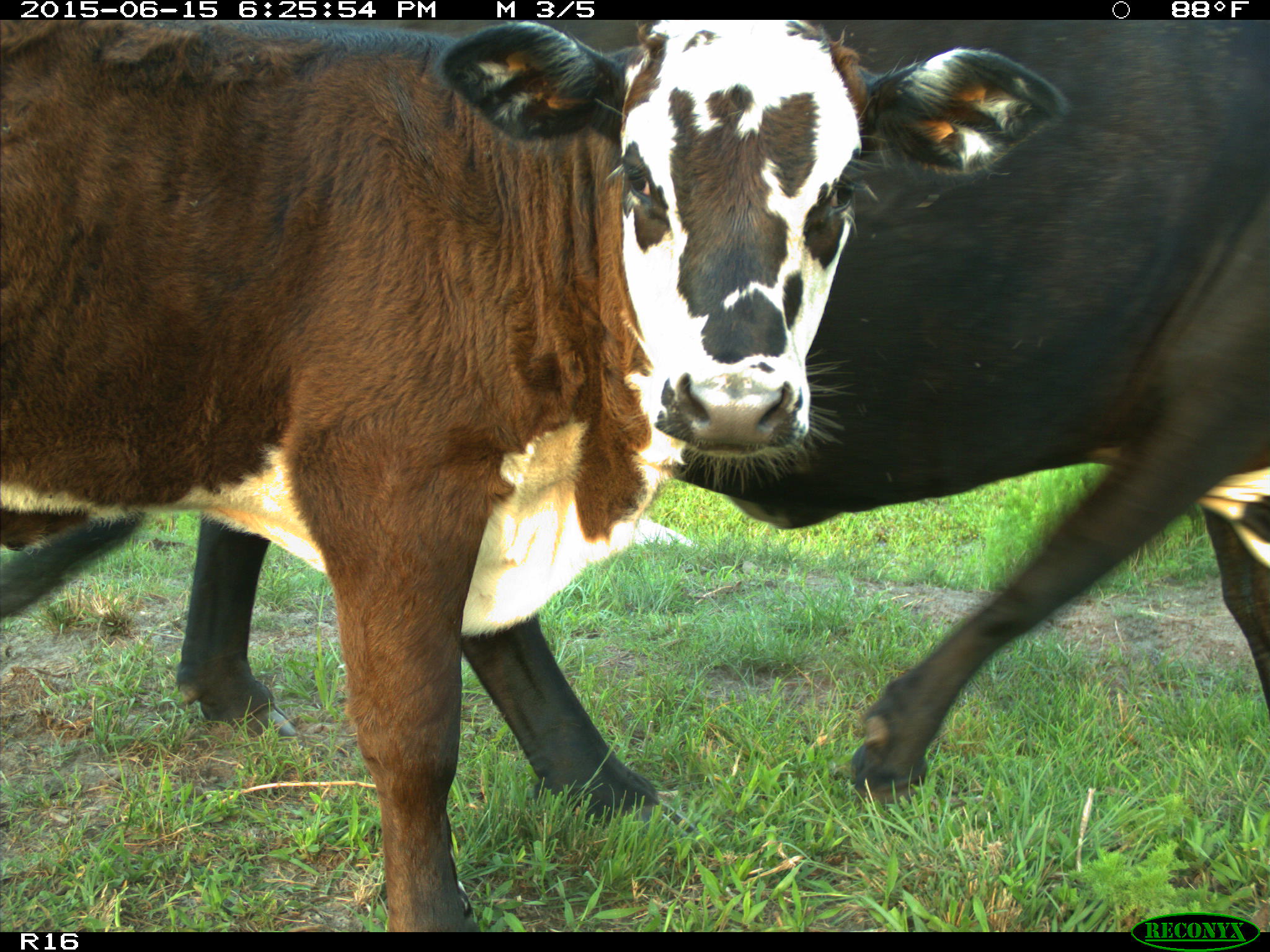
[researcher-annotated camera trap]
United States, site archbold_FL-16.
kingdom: Animalia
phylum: Chordata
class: Mammalia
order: Artiodactyla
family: Bovidae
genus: Bos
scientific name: Bos taurus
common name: domestic cow